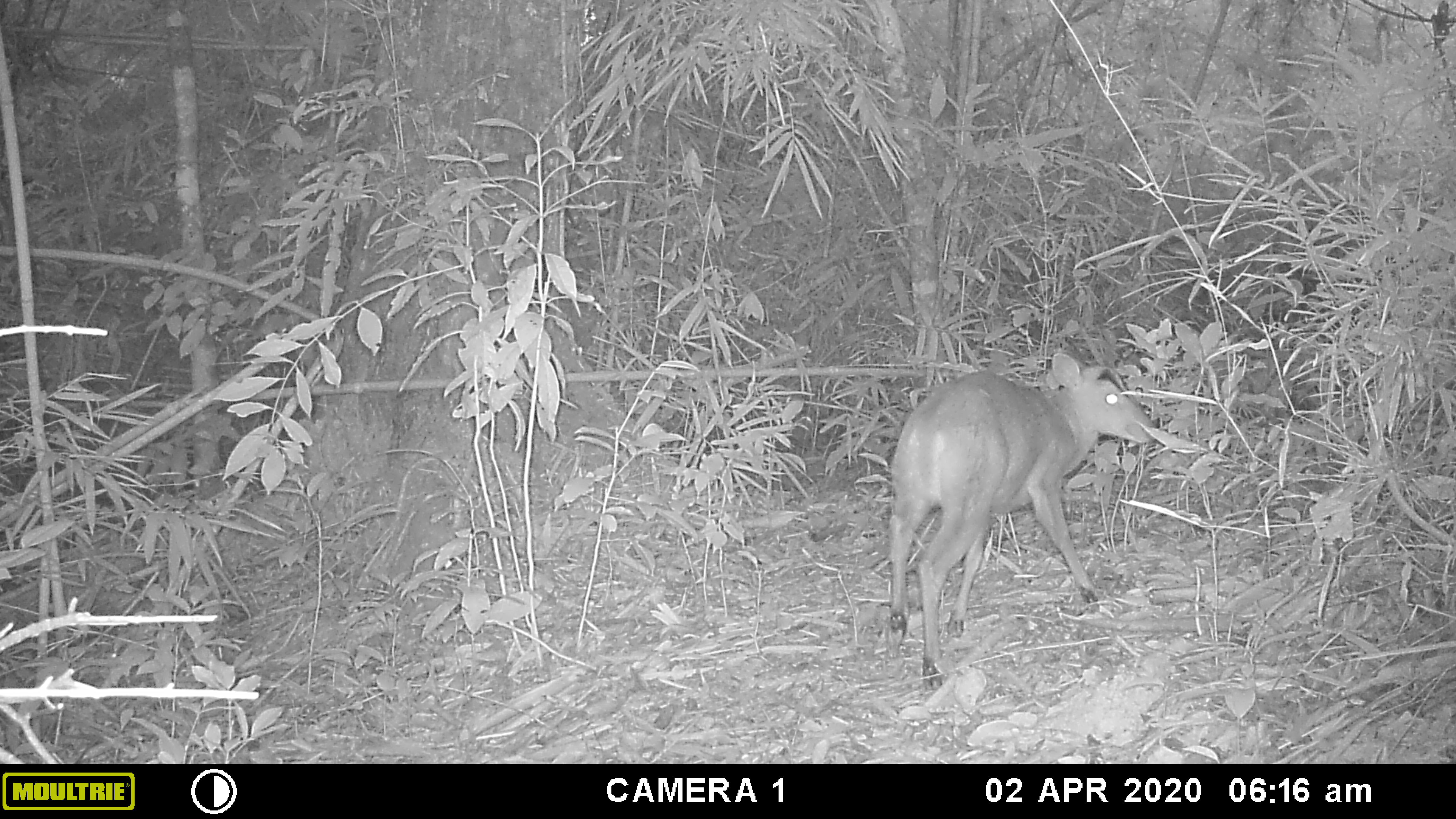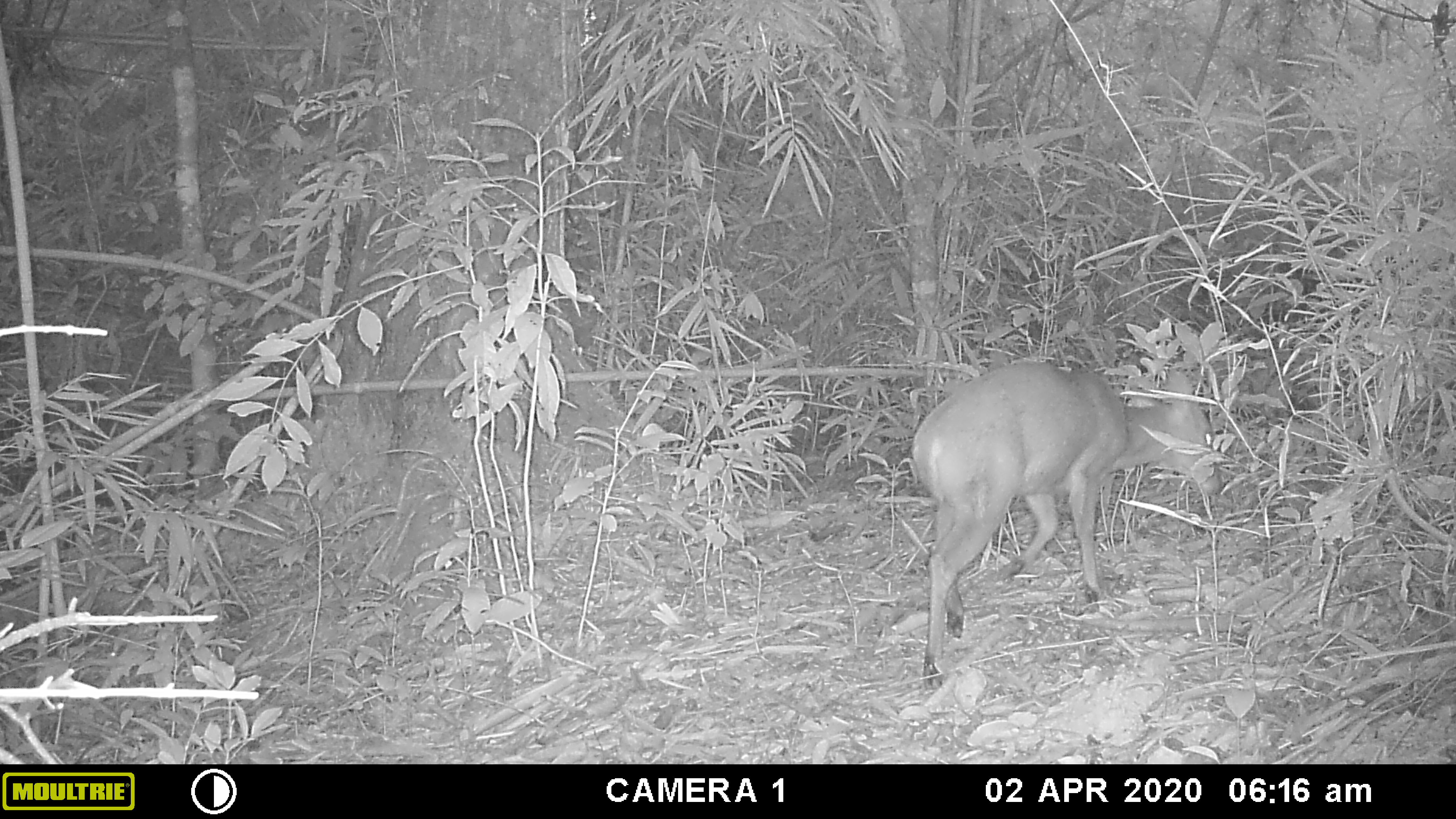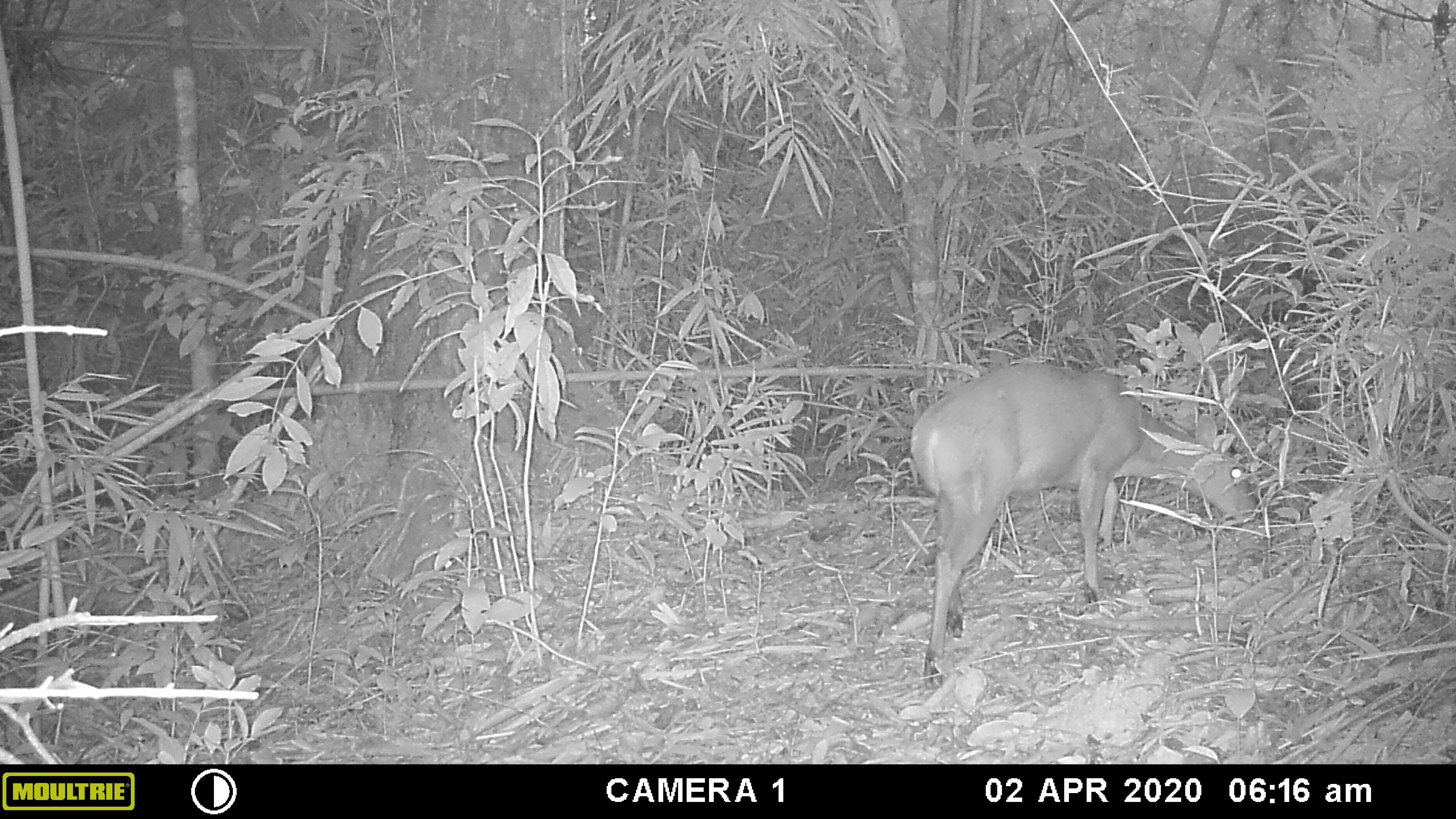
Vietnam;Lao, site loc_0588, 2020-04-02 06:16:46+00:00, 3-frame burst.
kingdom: Animalia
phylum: Chordata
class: Mammalia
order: Artiodactyla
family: Cervidae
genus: Muntiacus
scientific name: Muntiacus muntjak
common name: red muntjac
Red muntjac (Muntiacus muntjak). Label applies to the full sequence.